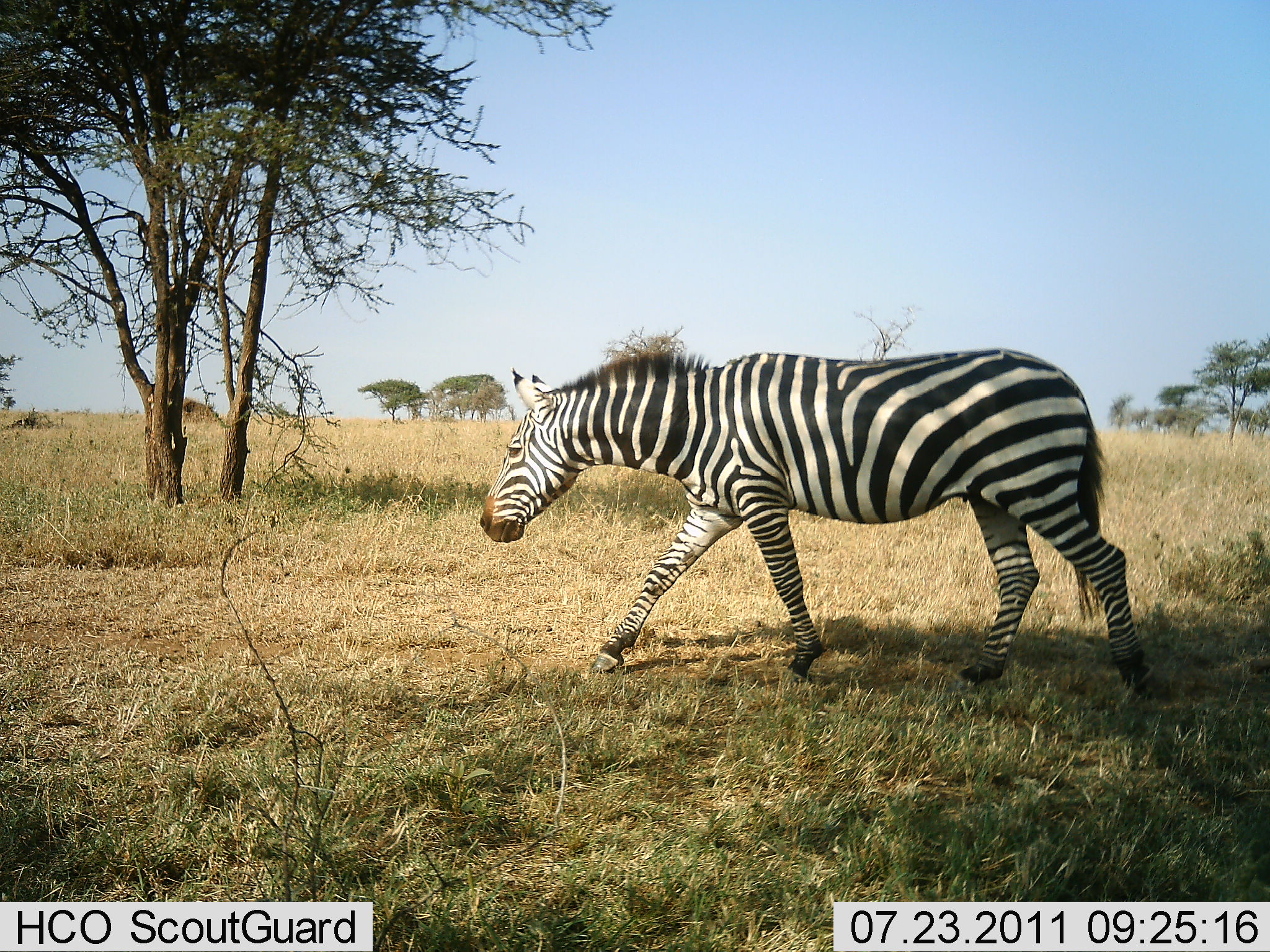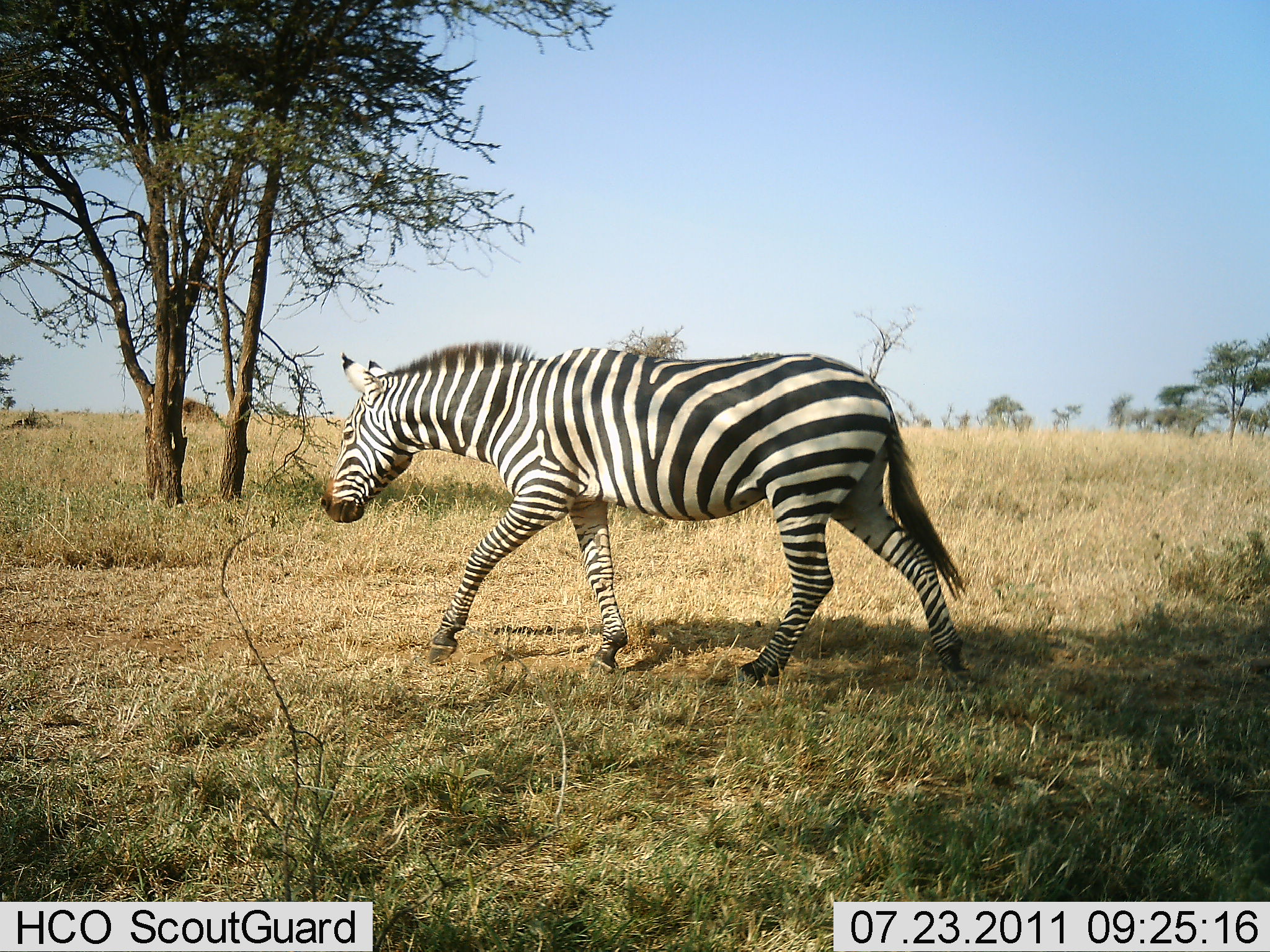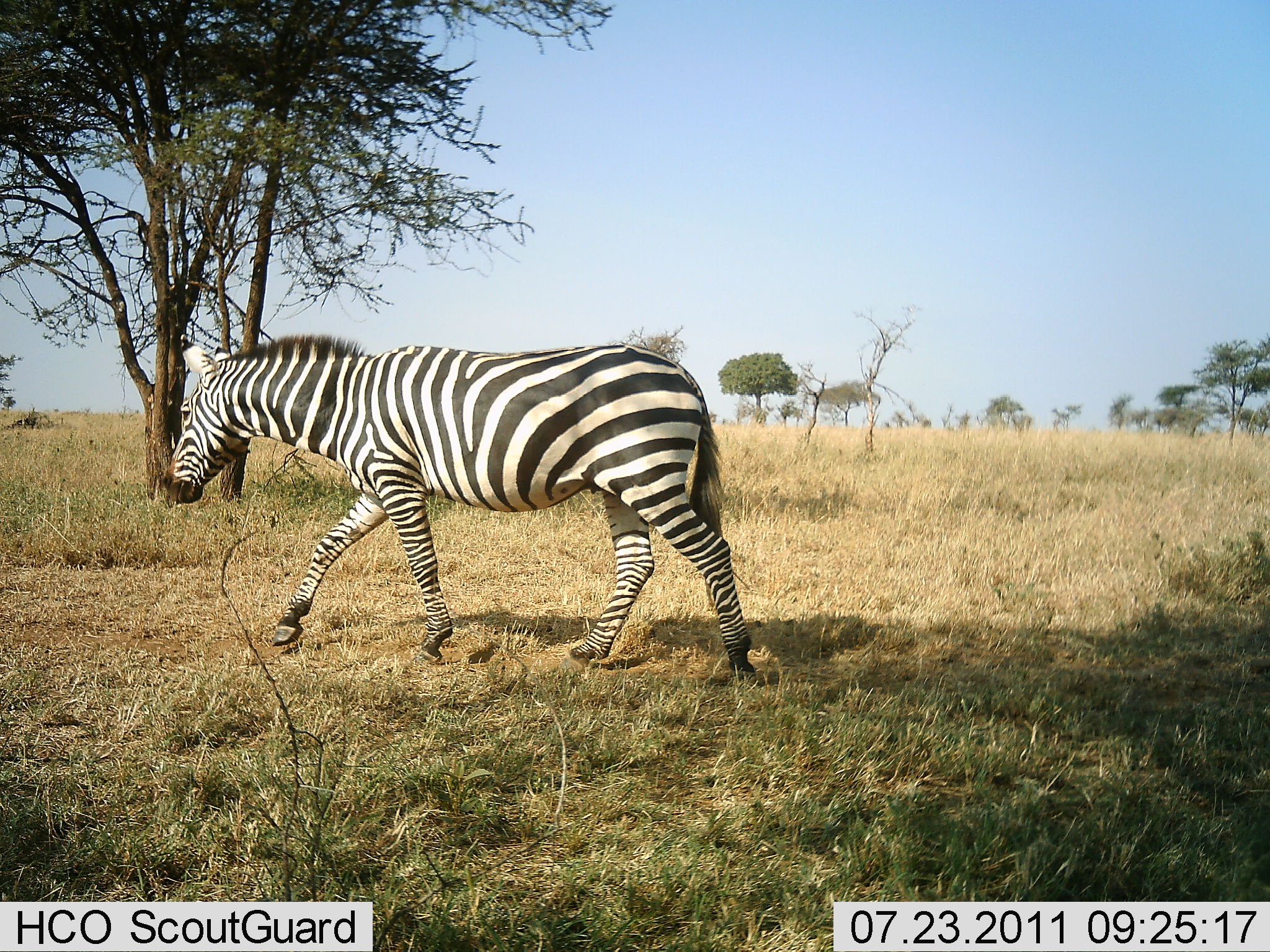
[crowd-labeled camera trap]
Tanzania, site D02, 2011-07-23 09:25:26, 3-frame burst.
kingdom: Animalia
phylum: Chordata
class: Mammalia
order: Perissodactyla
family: Equidae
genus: Equus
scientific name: Equus quagga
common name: plains zebra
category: zebra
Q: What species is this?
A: Zebra (plains zebra) (Equus quagga).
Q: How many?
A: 1.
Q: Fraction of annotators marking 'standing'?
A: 7%.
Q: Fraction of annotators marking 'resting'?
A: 0%.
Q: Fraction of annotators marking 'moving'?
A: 100%.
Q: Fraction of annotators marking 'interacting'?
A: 0%.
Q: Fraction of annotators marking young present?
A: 0%.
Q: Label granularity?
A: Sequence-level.